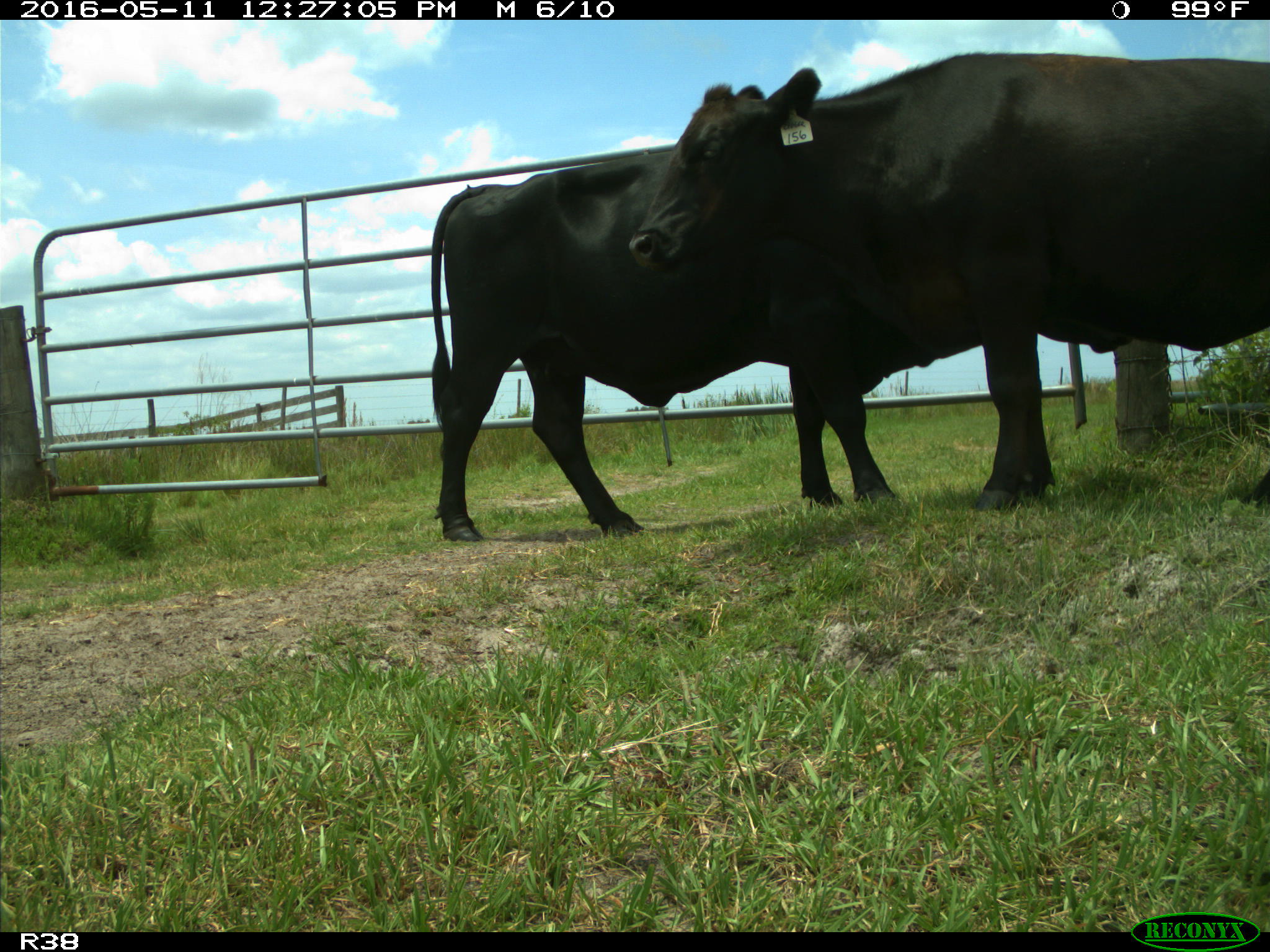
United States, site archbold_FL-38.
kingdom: Animalia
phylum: Chordata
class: Mammalia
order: Artiodactyla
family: Bovidae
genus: Bos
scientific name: Bos taurus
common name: domestic cow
Bos taurus (domestic cow).